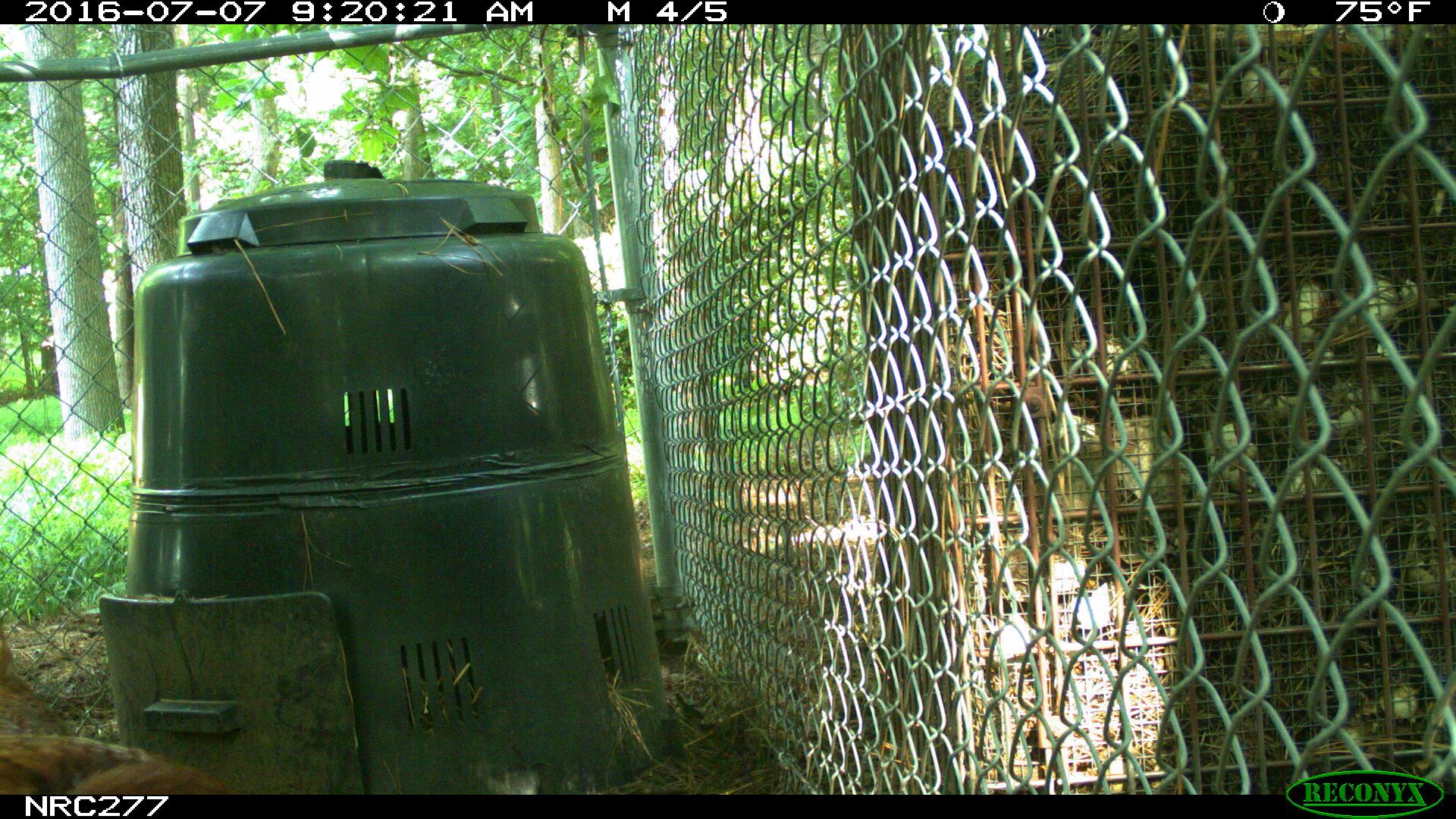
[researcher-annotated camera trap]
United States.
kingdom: Animalia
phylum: Chordata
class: Aves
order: Galliformes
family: Phasianidae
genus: Gallus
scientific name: Gallus gallus domesticus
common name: domestic chicken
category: Chicken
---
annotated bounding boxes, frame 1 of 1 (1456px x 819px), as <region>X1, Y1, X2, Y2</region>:
Chicken: <region>1, 718, 235, 797</region>